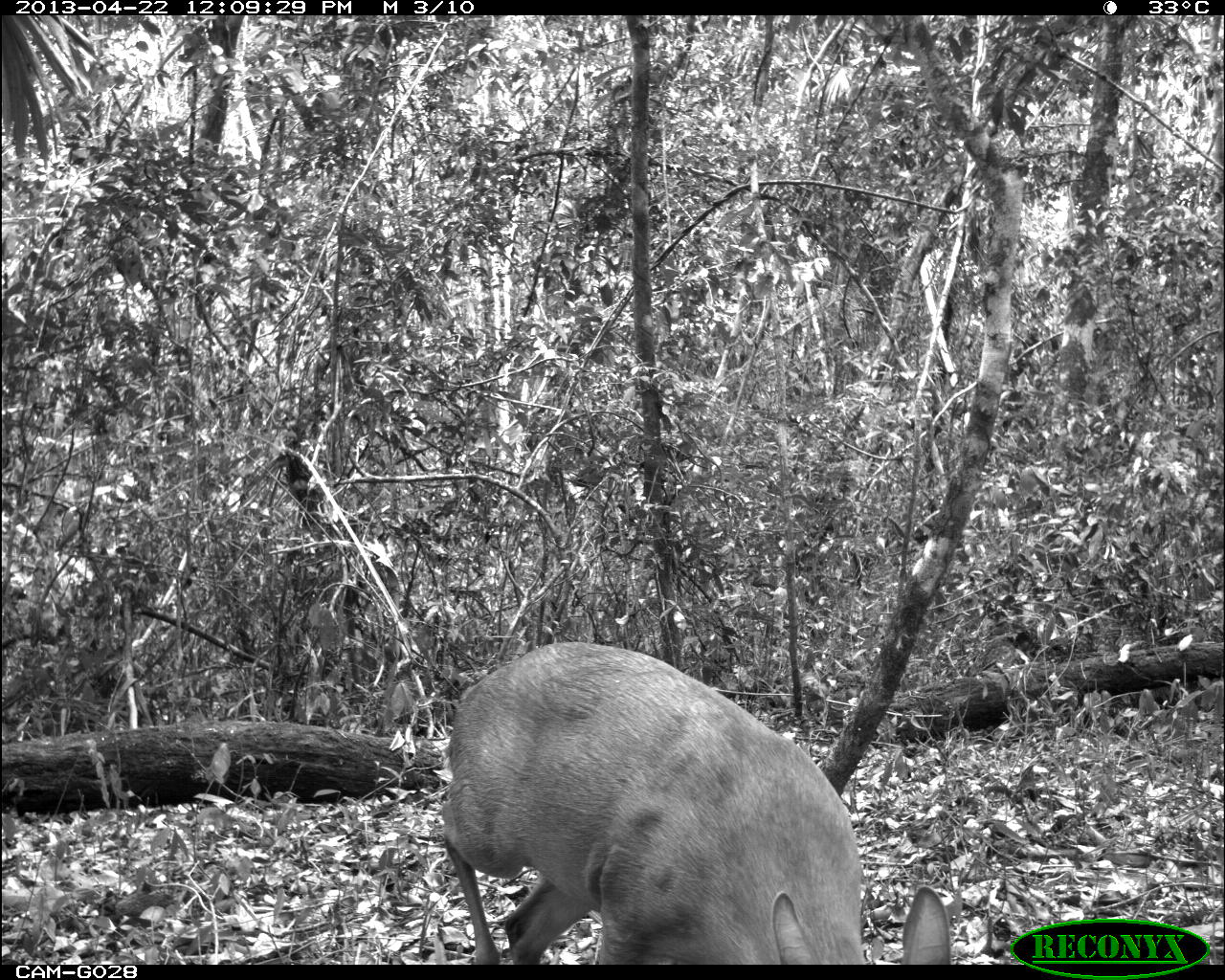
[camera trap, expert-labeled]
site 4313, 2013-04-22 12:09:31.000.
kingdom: Animalia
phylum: Chordata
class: Mammalia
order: Artiodactyla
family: Cervidae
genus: Odocoileus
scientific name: Odocoileus pandora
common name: yucatán brown brocket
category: mazama pandora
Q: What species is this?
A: Mazama pandora (yucatán brown brocket) (Odocoileus pandora).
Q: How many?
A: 1.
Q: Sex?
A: Female.